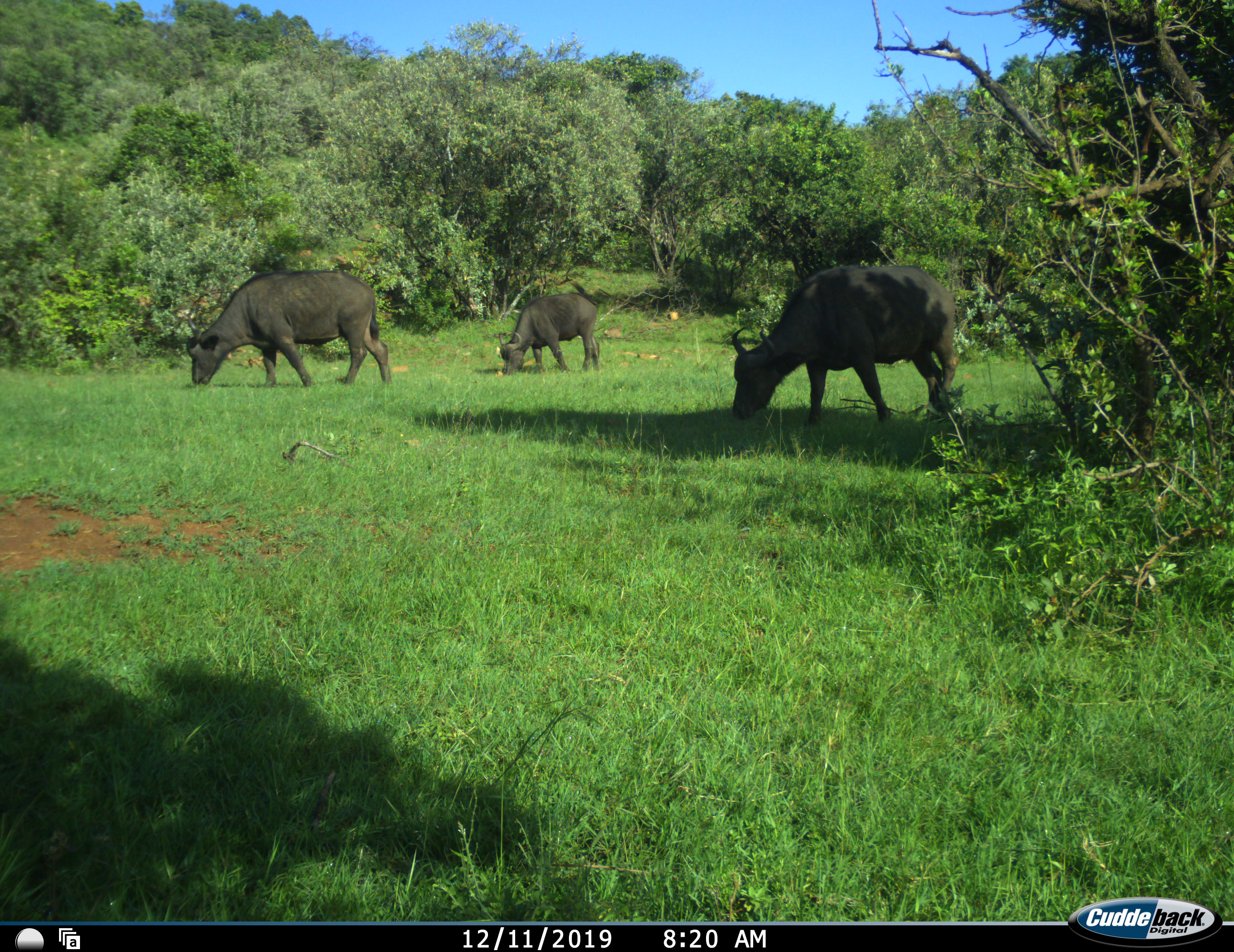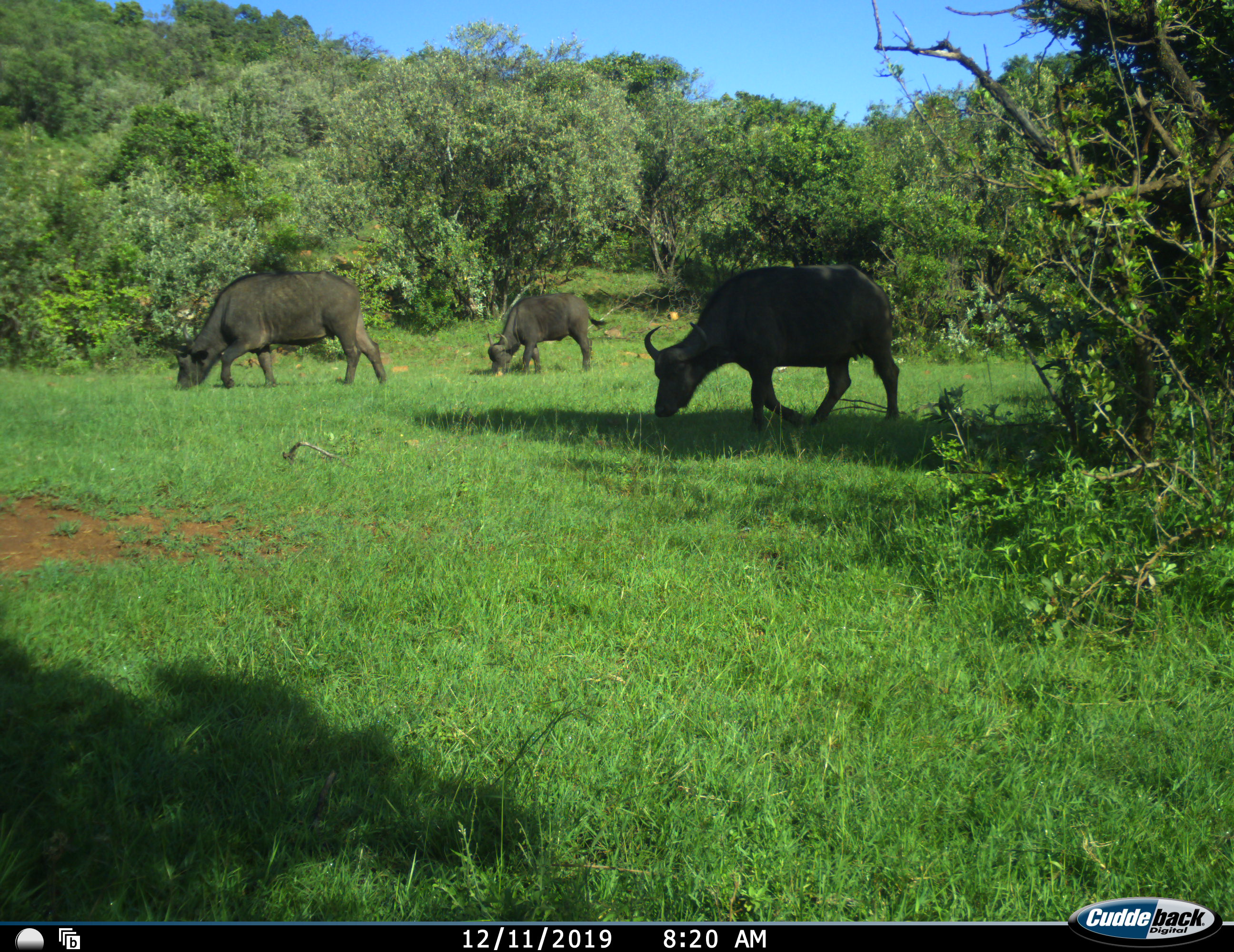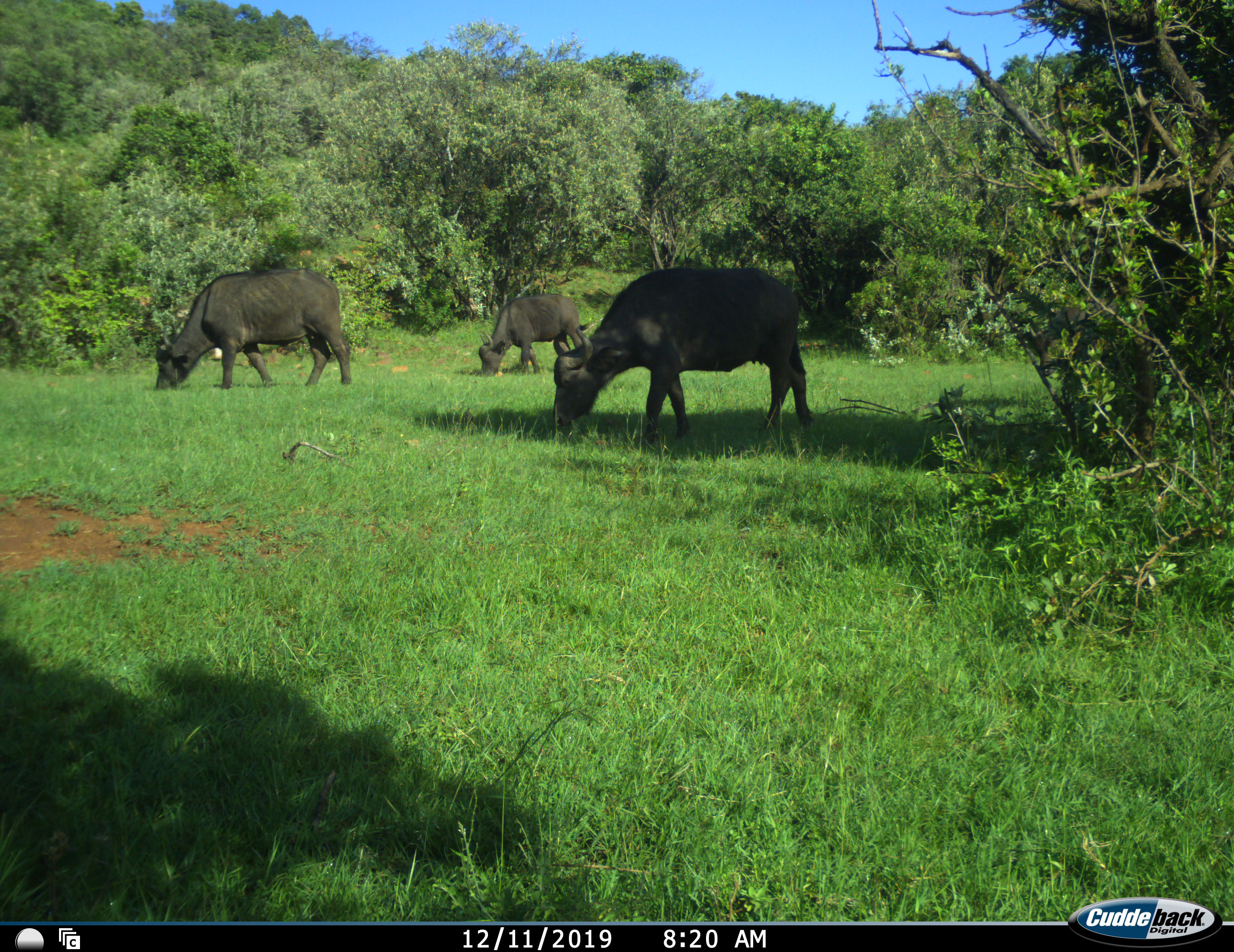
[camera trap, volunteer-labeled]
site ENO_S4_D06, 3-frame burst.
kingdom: Animalia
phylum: Chordata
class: Mammalia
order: Artiodactyla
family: Bovidae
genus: Syncerus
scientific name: Syncerus caffer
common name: african buffalo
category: buffalo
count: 4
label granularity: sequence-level